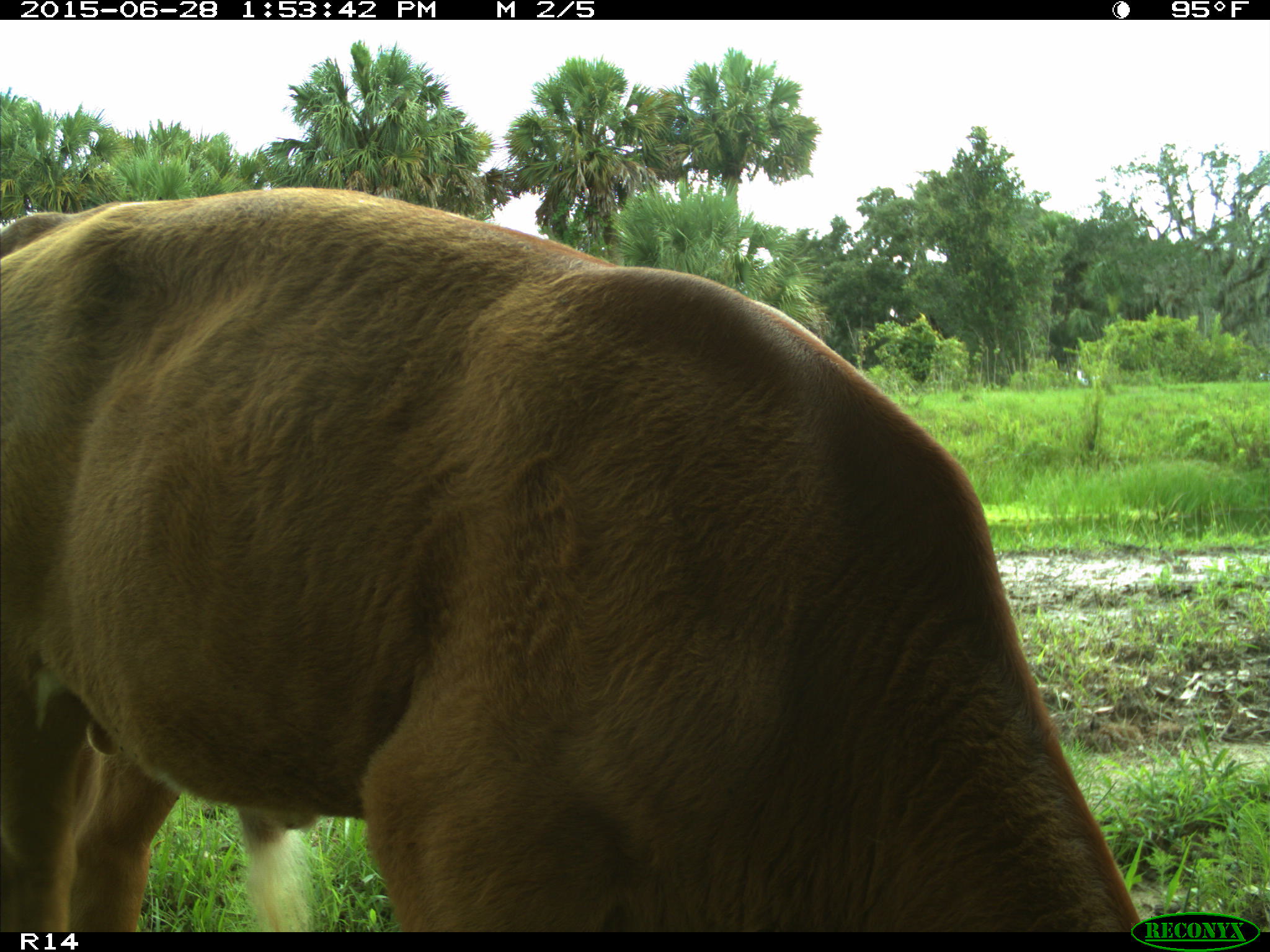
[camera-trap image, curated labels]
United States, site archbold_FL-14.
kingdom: Animalia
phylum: Chordata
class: Mammalia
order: Artiodactyla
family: Bovidae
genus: Bos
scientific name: Bos taurus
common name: domestic cow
Bos taurus (domestic cow).